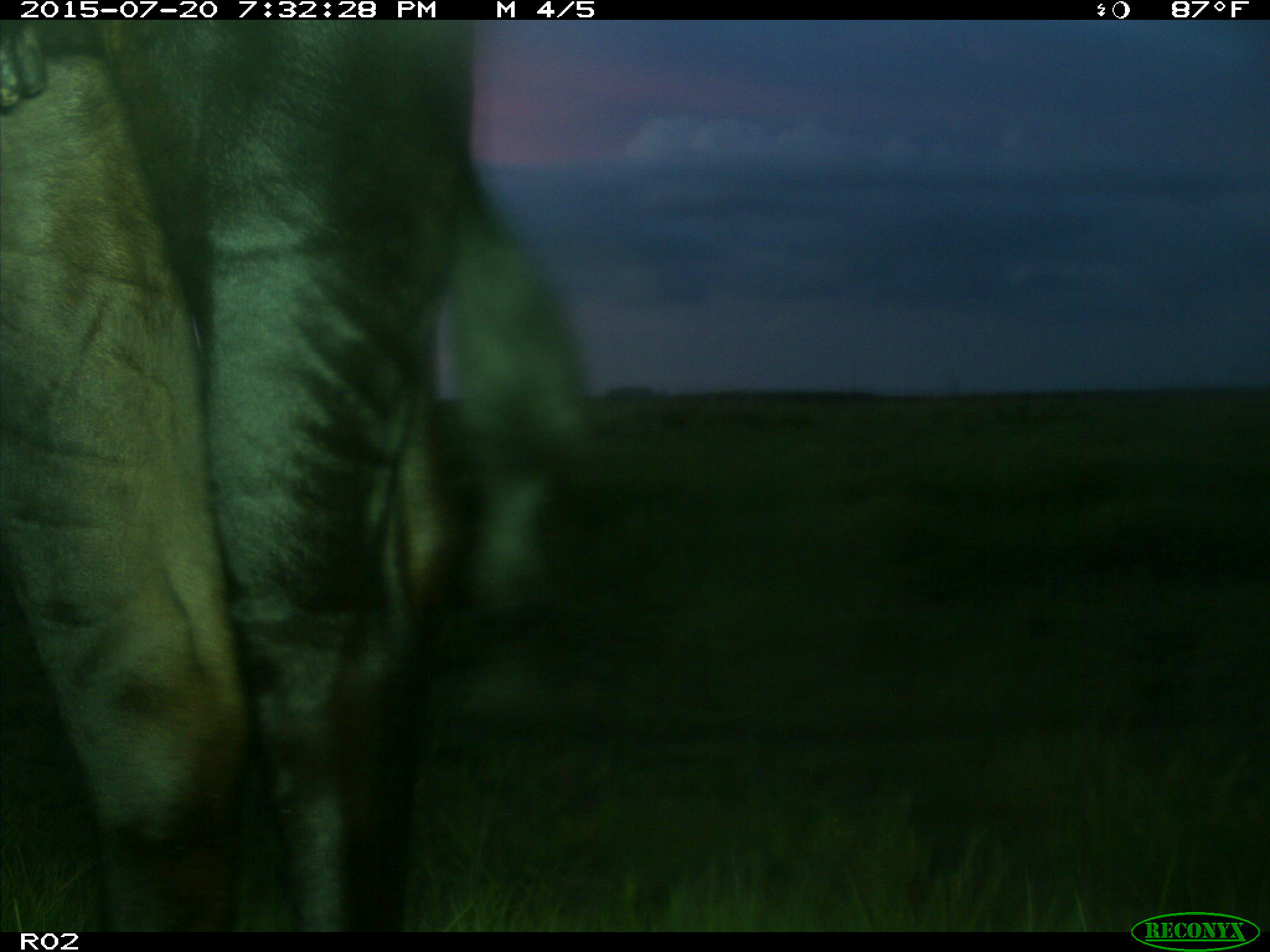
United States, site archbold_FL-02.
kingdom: Animalia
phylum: Chordata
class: Mammalia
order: Artiodactyla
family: Bovidae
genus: Bos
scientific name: Bos taurus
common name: domestic cow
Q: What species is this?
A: Bos taurus (domestic cow).